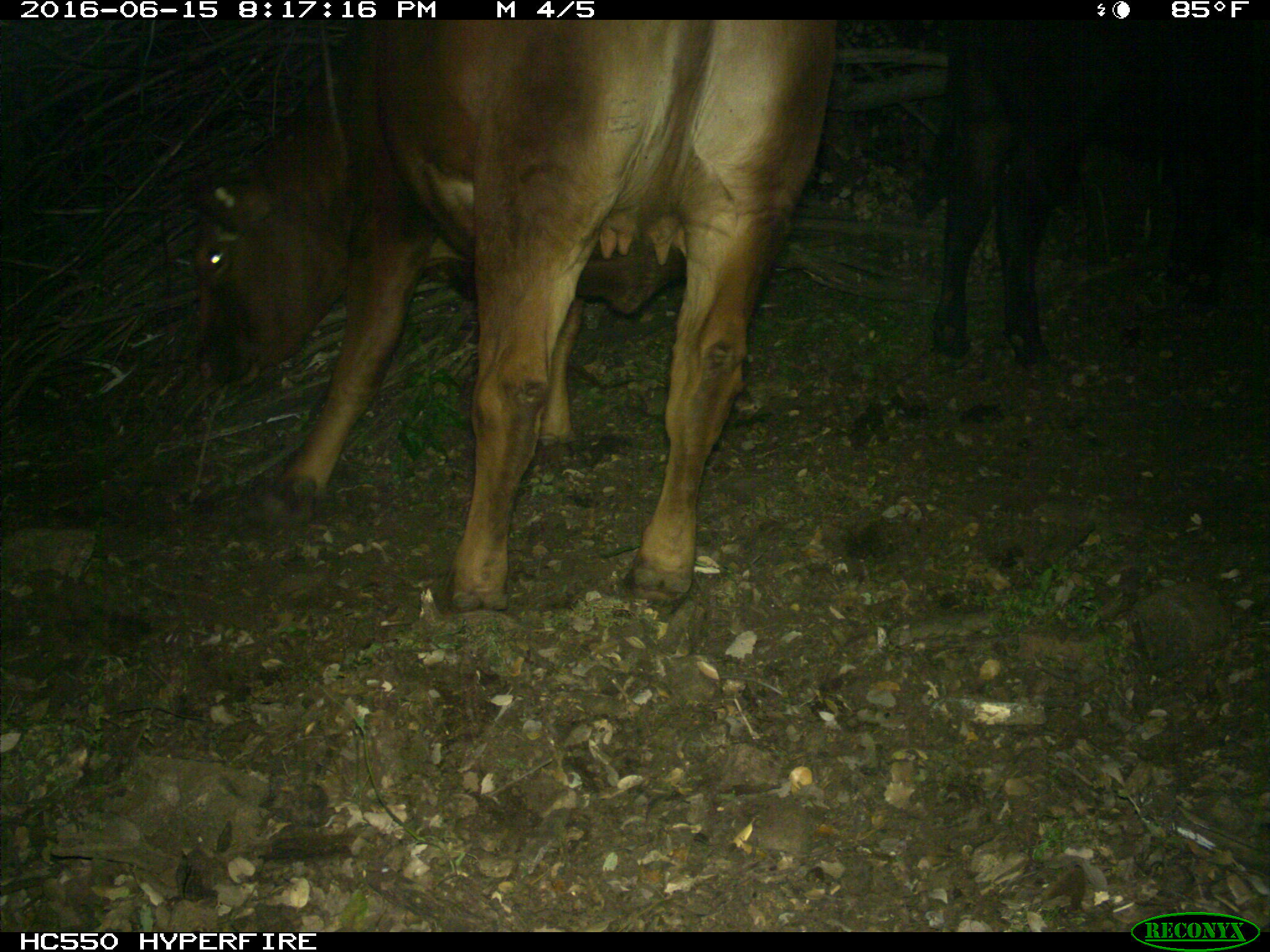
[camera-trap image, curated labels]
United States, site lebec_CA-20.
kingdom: Animalia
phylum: Chordata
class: Mammalia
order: Artiodactyla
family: Bovidae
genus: Bos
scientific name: Bos taurus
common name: domestic cow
Bos taurus (domestic cow).